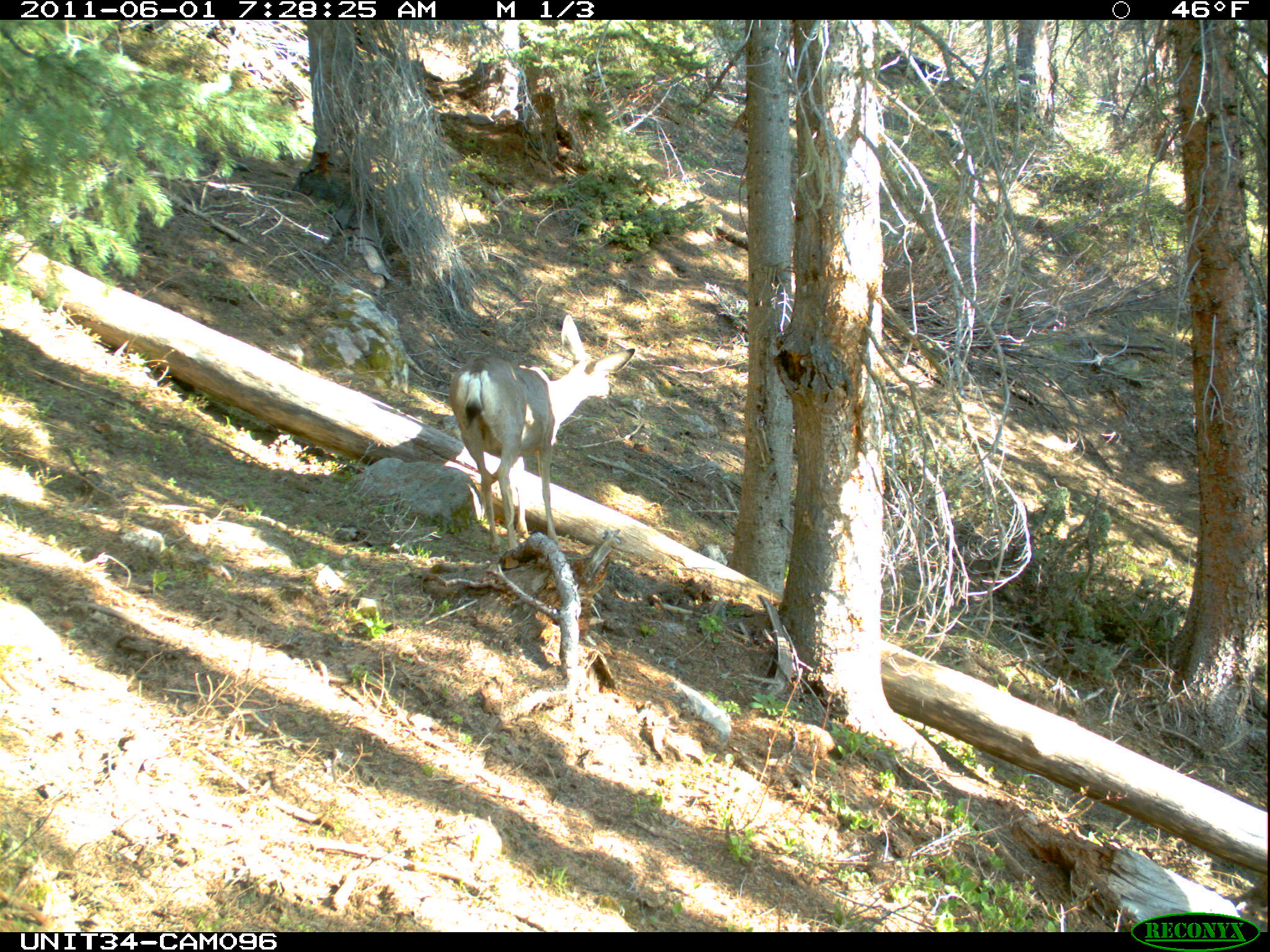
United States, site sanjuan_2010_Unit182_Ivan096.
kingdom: Animalia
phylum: Chordata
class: Mammalia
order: Artiodactyla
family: Cervidae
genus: Odocoileus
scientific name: Odocoileus hemionus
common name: mule deer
Odocoileus hemionus (mule deer).